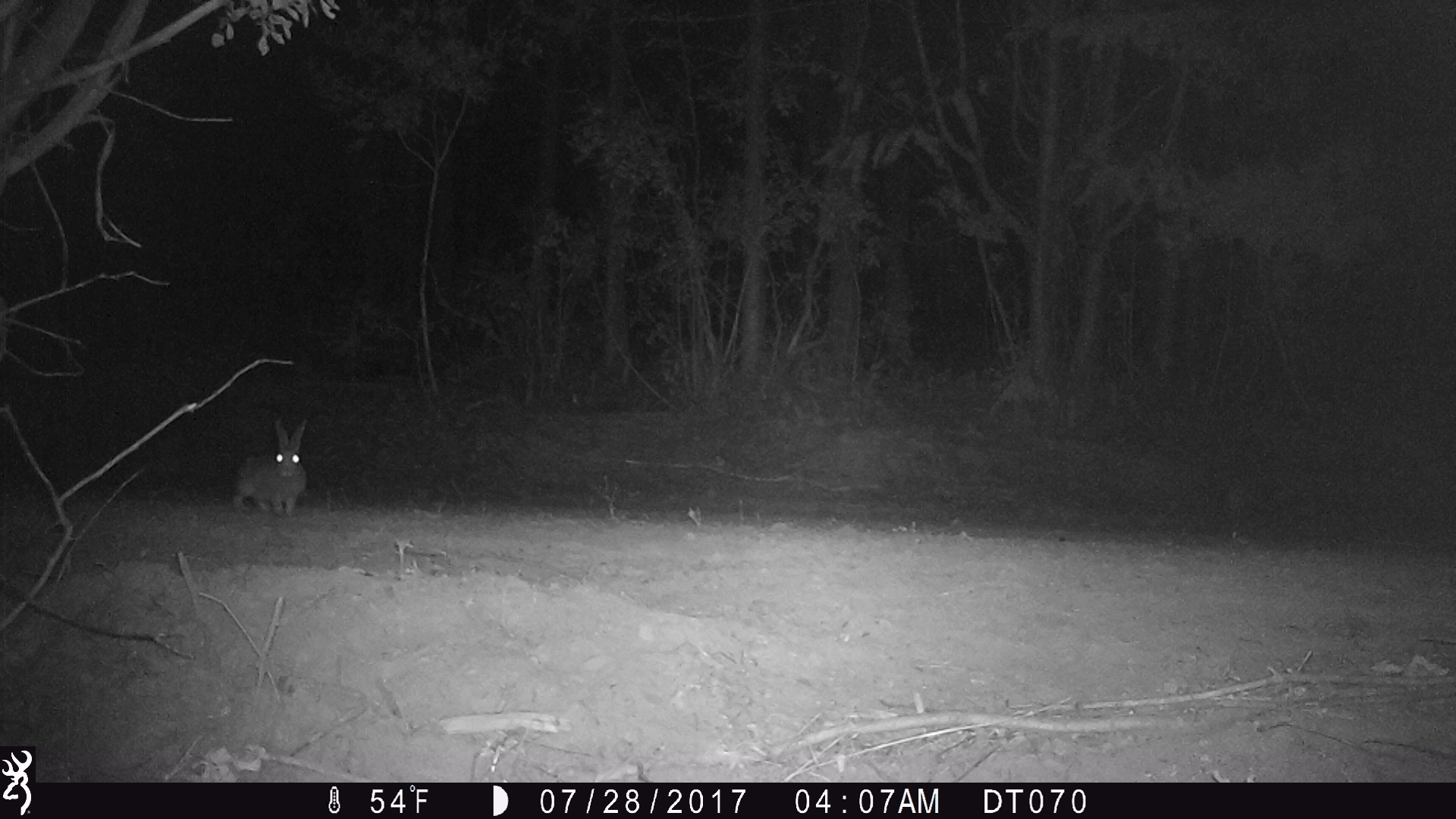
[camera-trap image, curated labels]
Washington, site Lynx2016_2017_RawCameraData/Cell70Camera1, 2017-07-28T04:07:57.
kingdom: Animalia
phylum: Chordata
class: Mammalia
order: Lagomorpha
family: Leporidae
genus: Lepus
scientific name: Lepus americanus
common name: snowshoe hare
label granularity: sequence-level